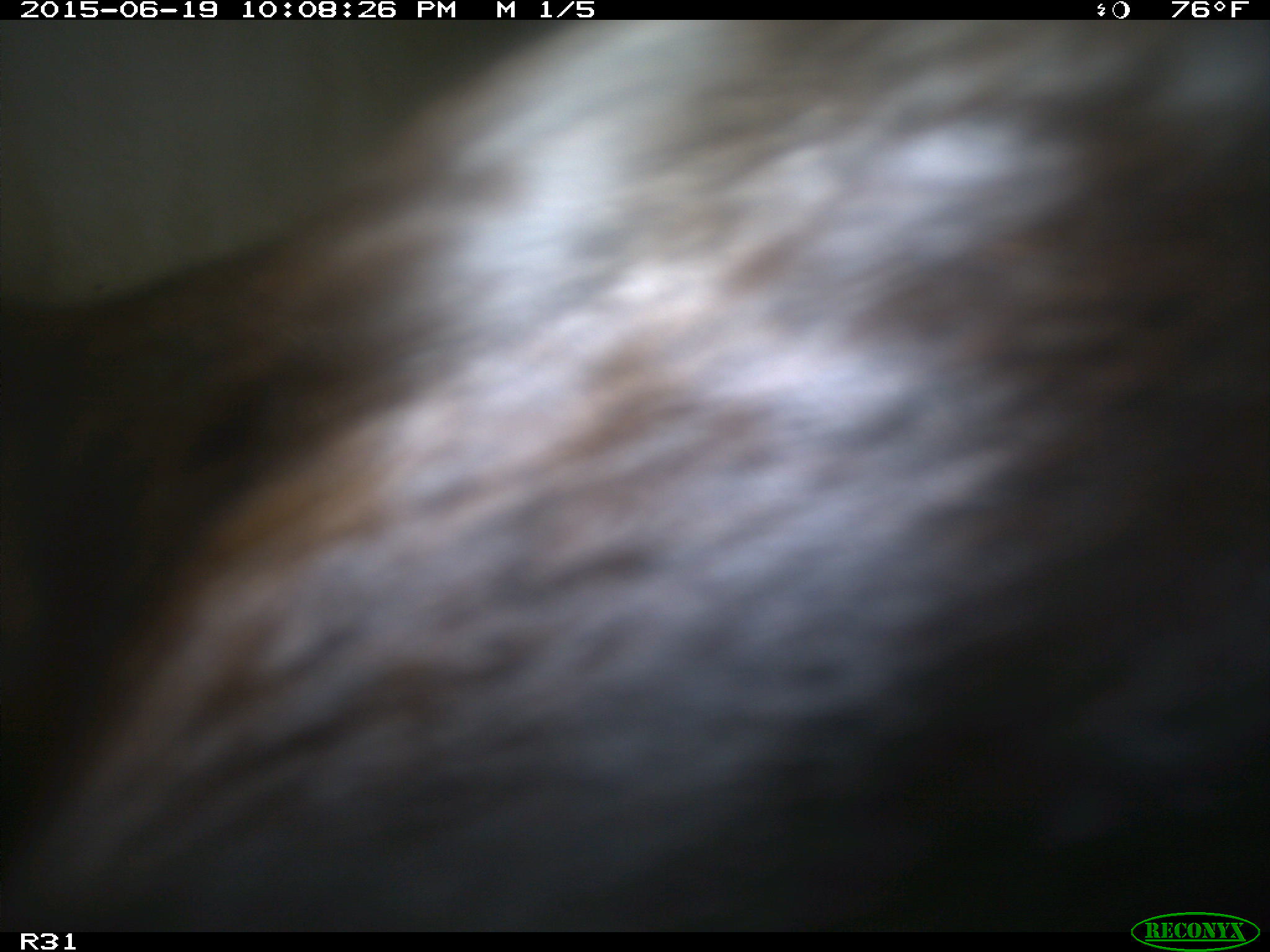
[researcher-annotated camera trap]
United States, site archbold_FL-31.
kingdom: Animalia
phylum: Chordata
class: Mammalia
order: Artiodactyla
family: Bovidae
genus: Bos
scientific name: Bos taurus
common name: domestic cow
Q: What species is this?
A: Bos taurus (domestic cow).